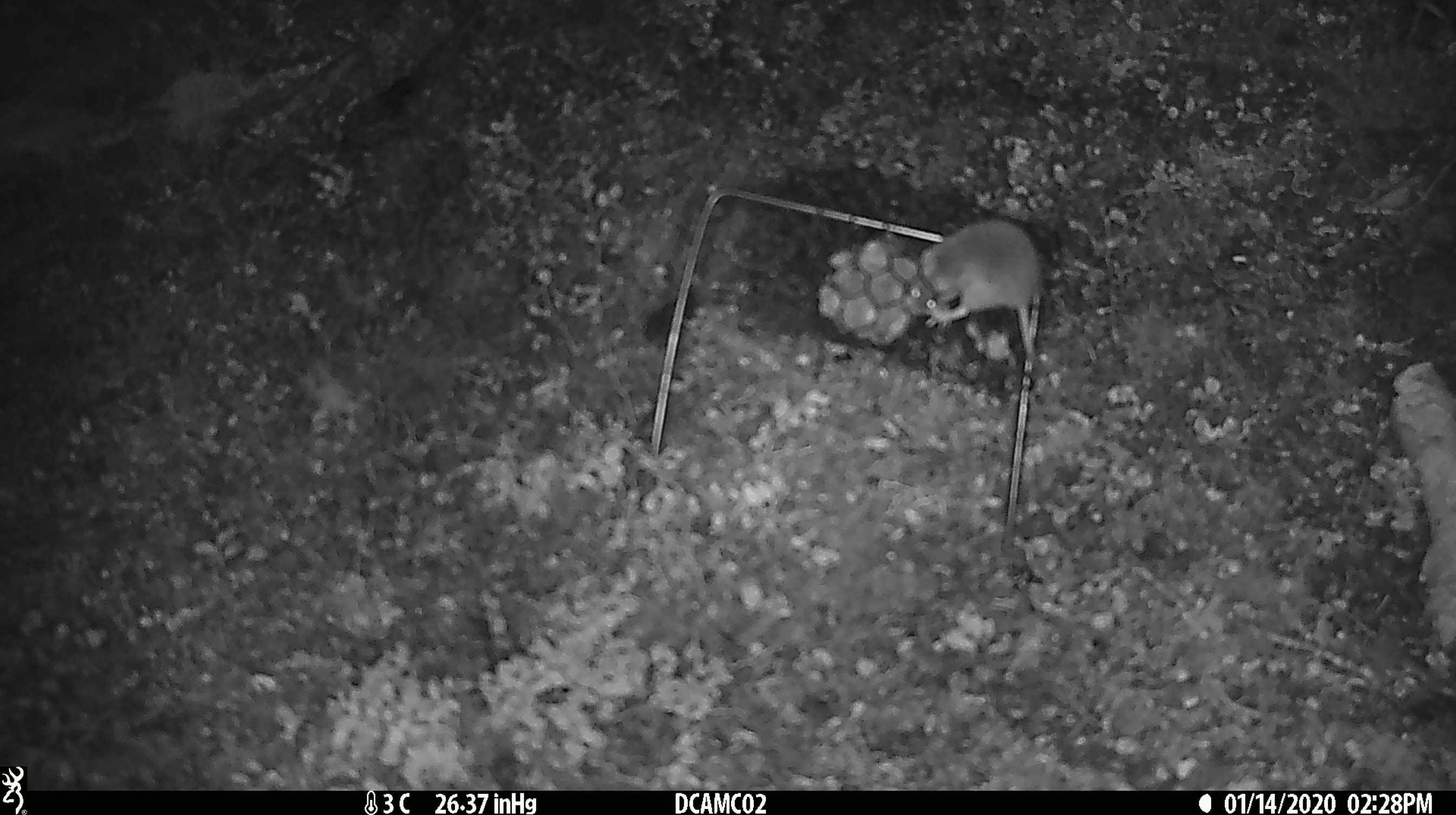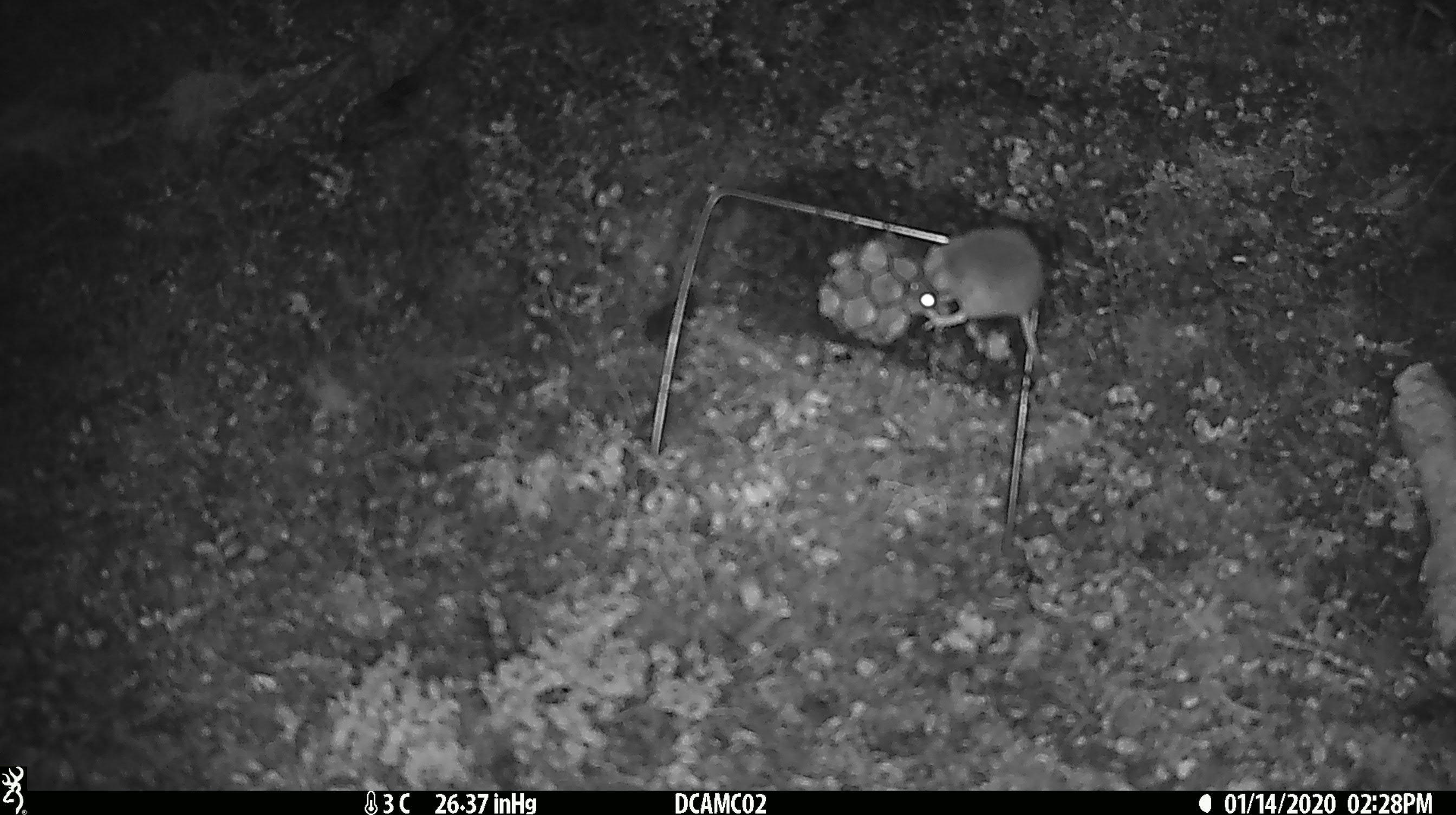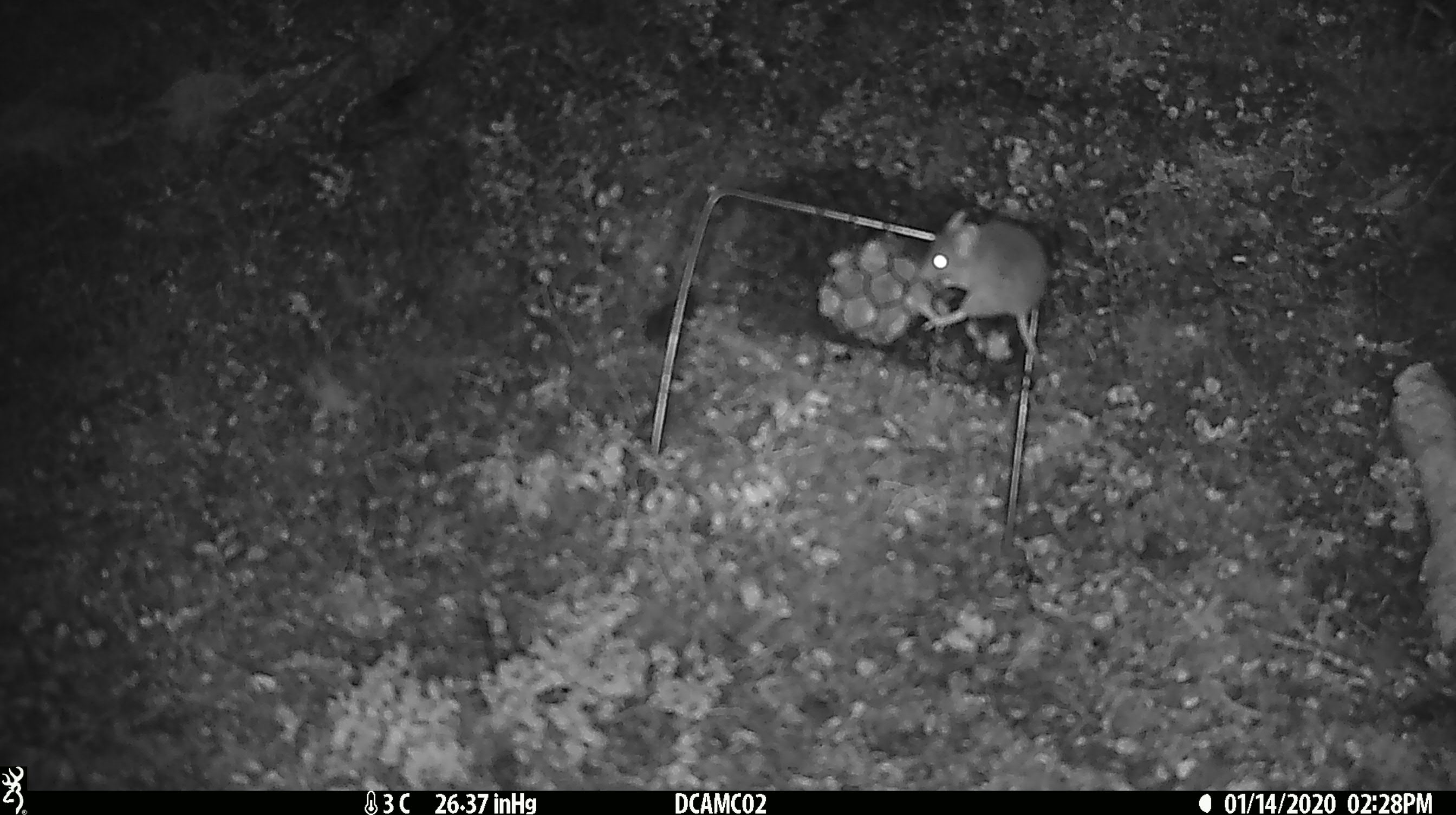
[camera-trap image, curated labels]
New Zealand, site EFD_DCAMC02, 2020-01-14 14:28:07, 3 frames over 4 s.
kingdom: Animalia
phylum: Chordata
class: Mammalia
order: Rodentia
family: Muridae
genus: Mus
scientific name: Mus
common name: mouse